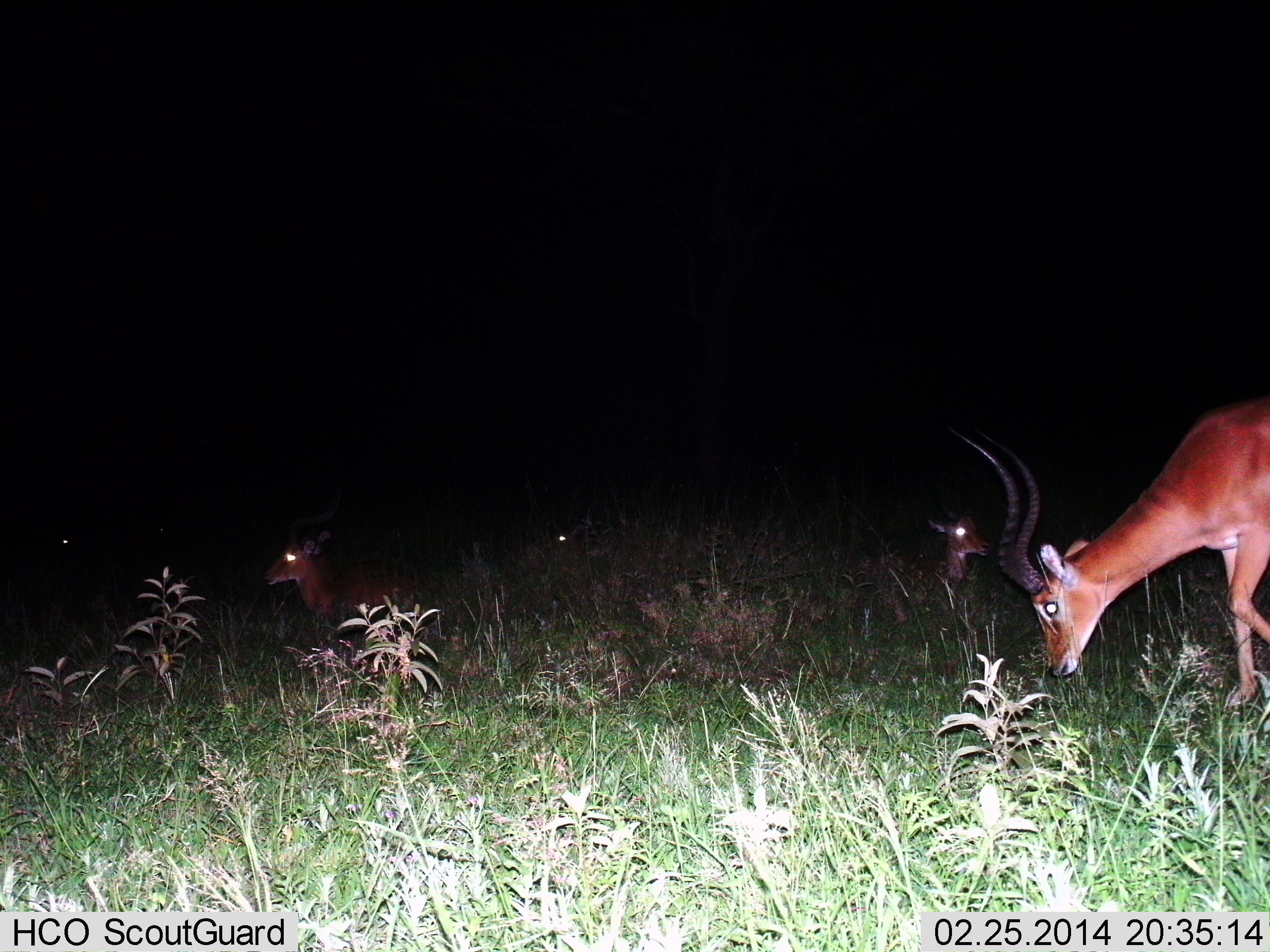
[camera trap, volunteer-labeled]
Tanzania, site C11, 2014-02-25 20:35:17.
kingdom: Animalia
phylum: Chordata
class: Mammalia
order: Artiodactyla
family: Bovidae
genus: Aepyceros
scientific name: Aepyceros melampus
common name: impala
Impala (Aepyceros melampus), count 5. Behavior (volunteer vote fractions): standing 10%, resting 80%, moving 0%, interacting 0%. Young present (vote fraction): 0%. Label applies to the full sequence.